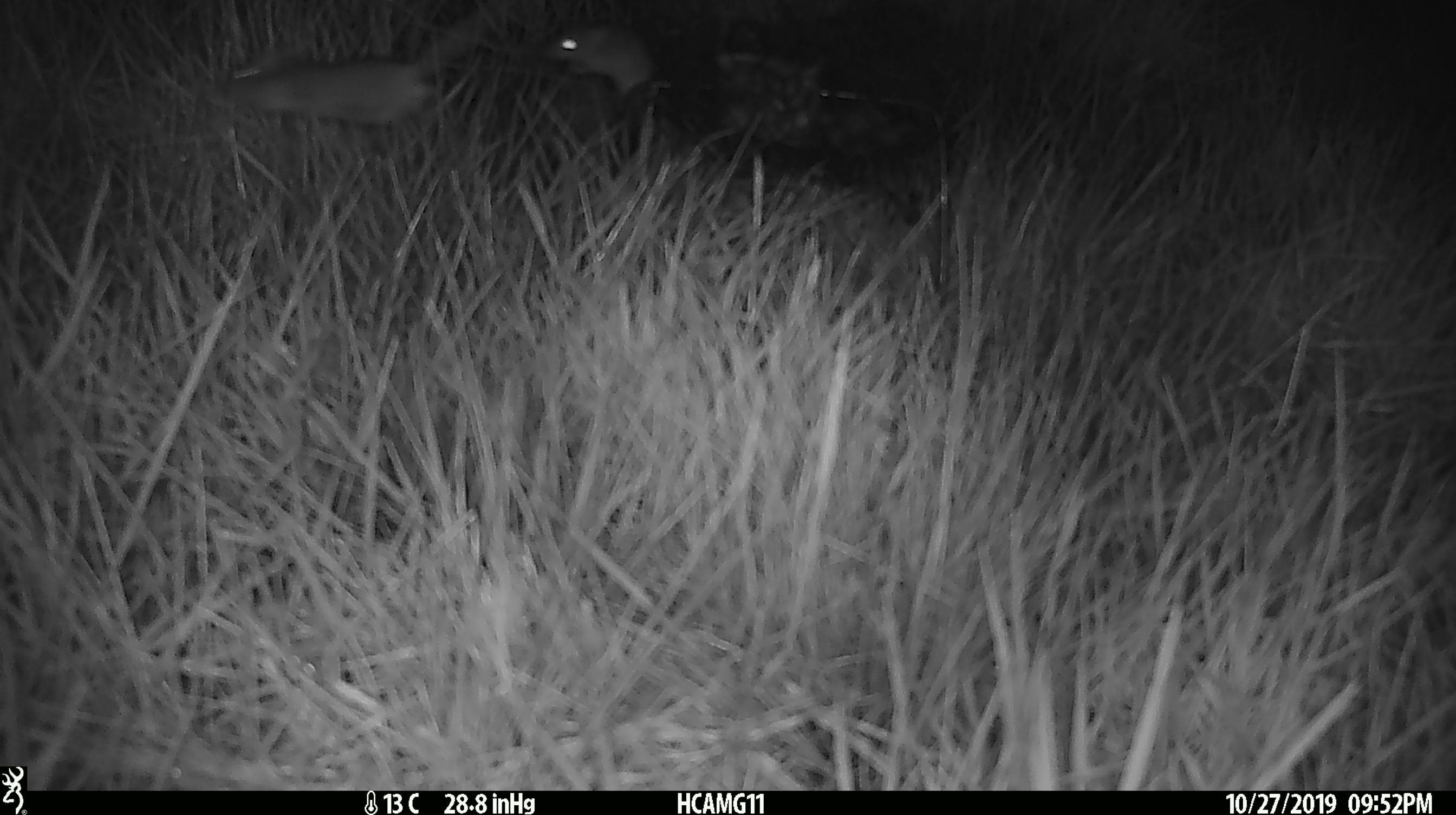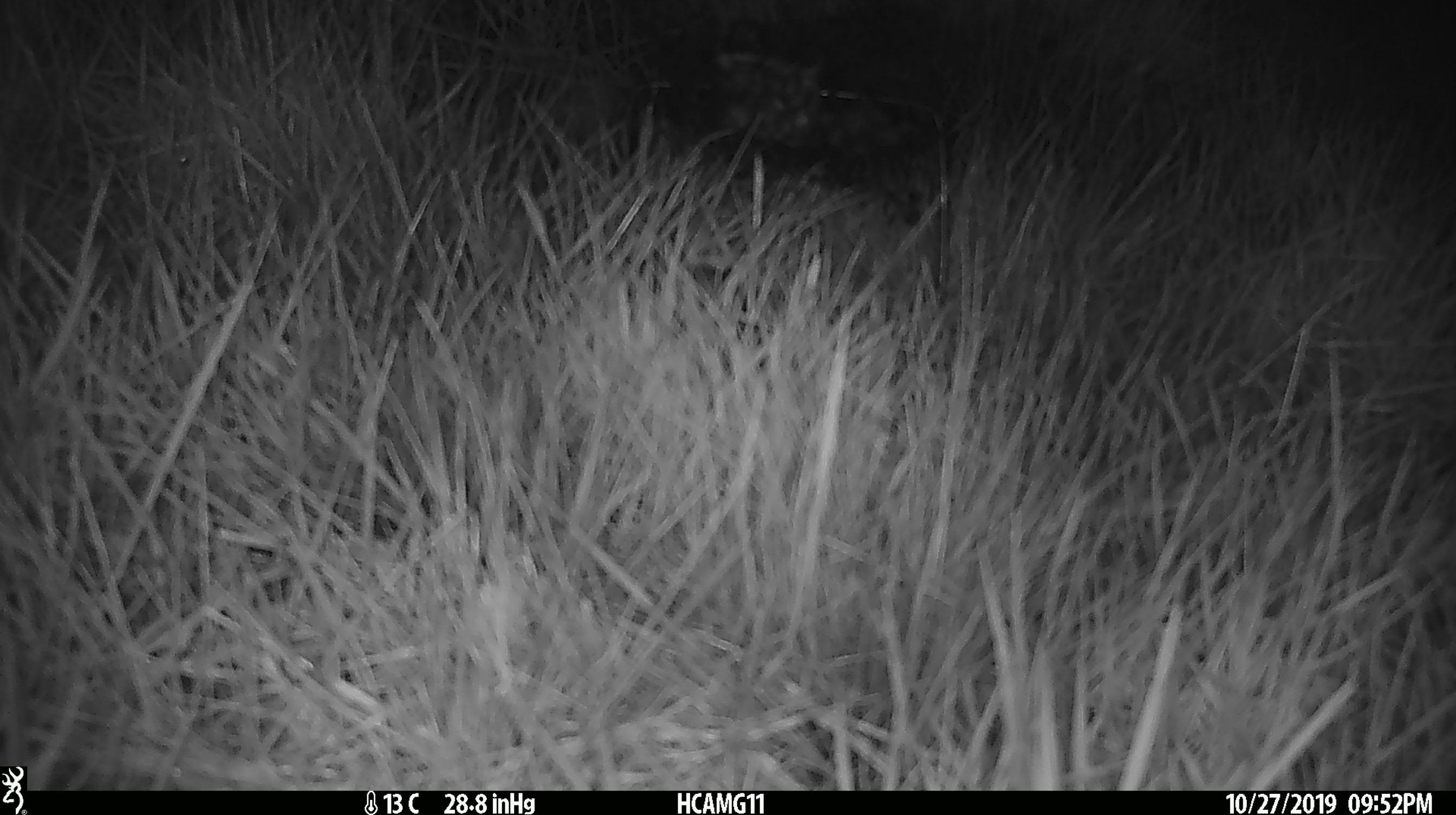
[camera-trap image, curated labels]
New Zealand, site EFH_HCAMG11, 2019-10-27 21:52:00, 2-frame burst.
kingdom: Animalia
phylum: Chordata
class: Mammalia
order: Rodentia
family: Muridae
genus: Mus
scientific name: Mus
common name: mouse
Mouse (Mus).